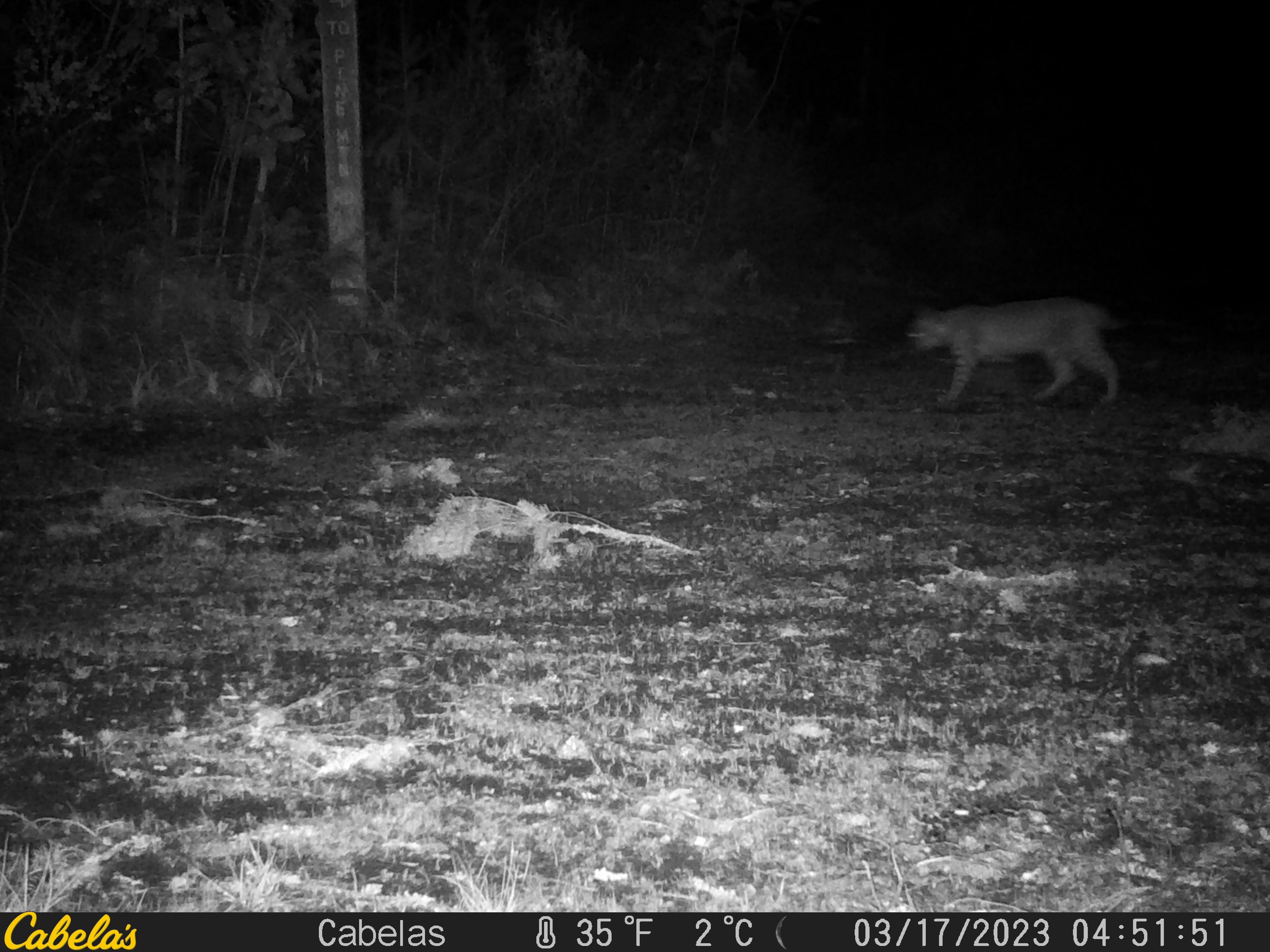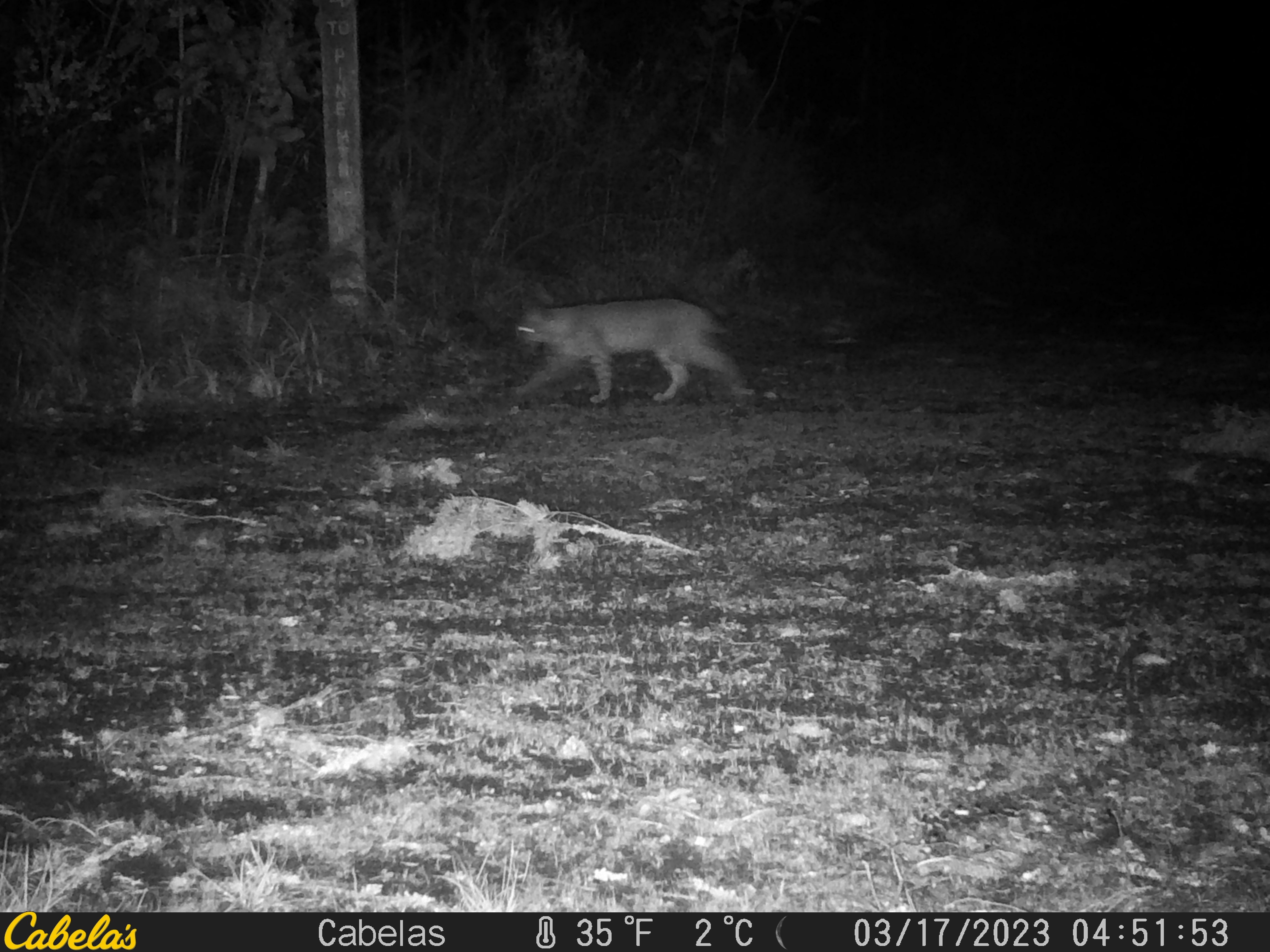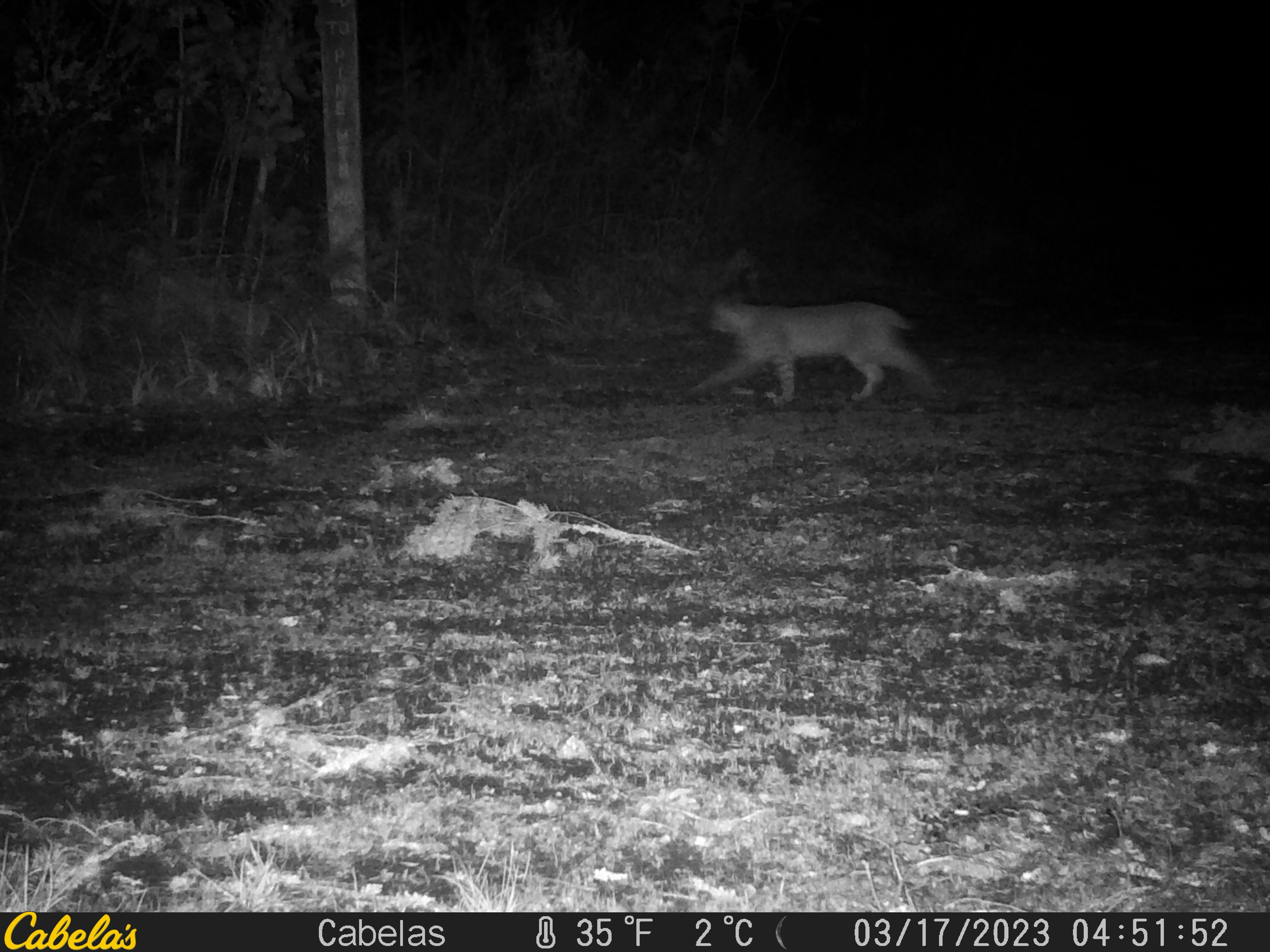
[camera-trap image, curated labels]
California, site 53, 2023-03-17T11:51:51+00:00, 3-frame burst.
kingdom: Animalia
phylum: Chordata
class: Mammalia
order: Carnivora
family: Felidae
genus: Lynx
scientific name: Lynx rufus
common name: bobcat